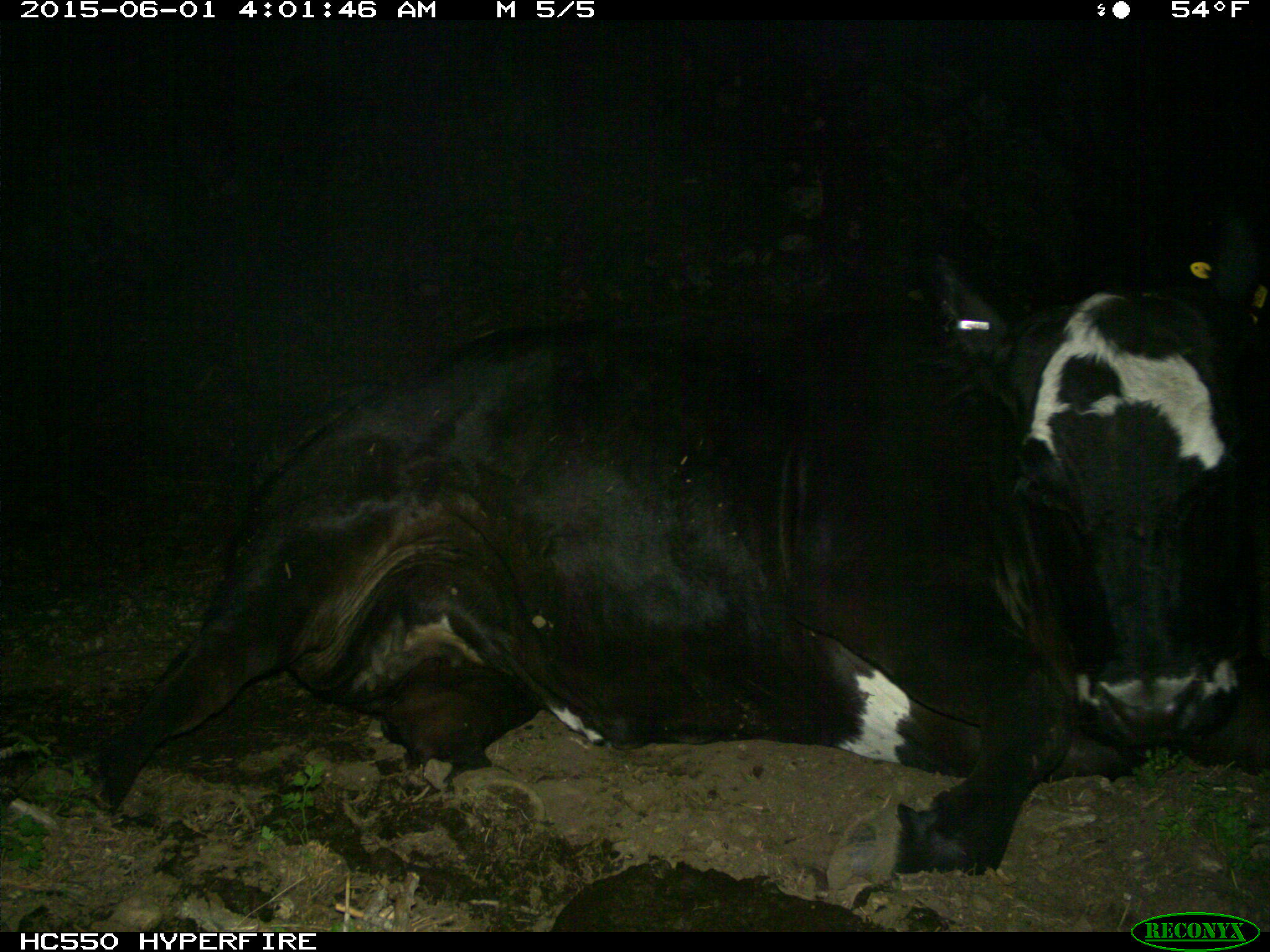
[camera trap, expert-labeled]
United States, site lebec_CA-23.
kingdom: Animalia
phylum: Chordata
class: Mammalia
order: Artiodactyla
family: Bovidae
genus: Bos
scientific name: Bos taurus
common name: domestic cow